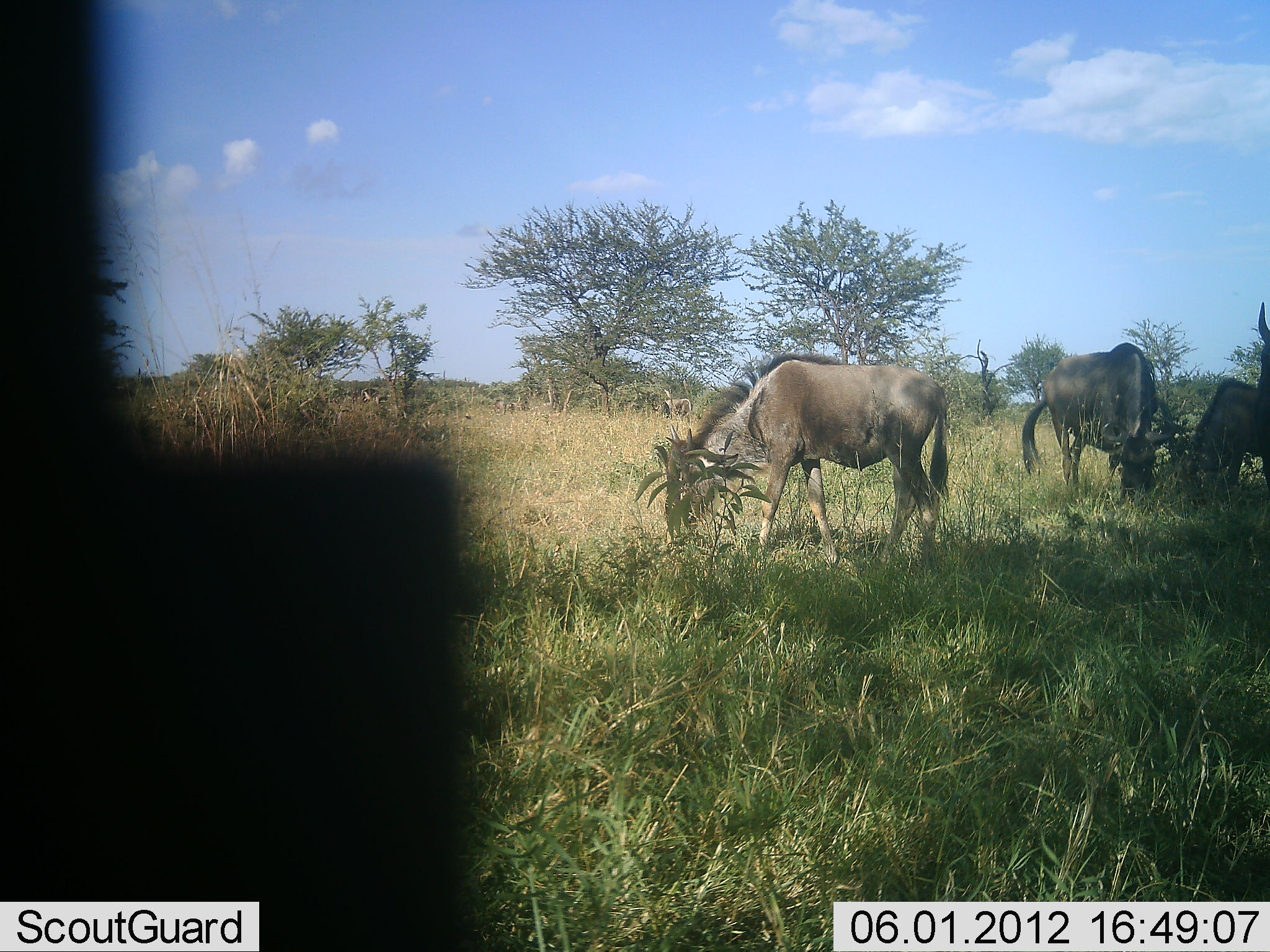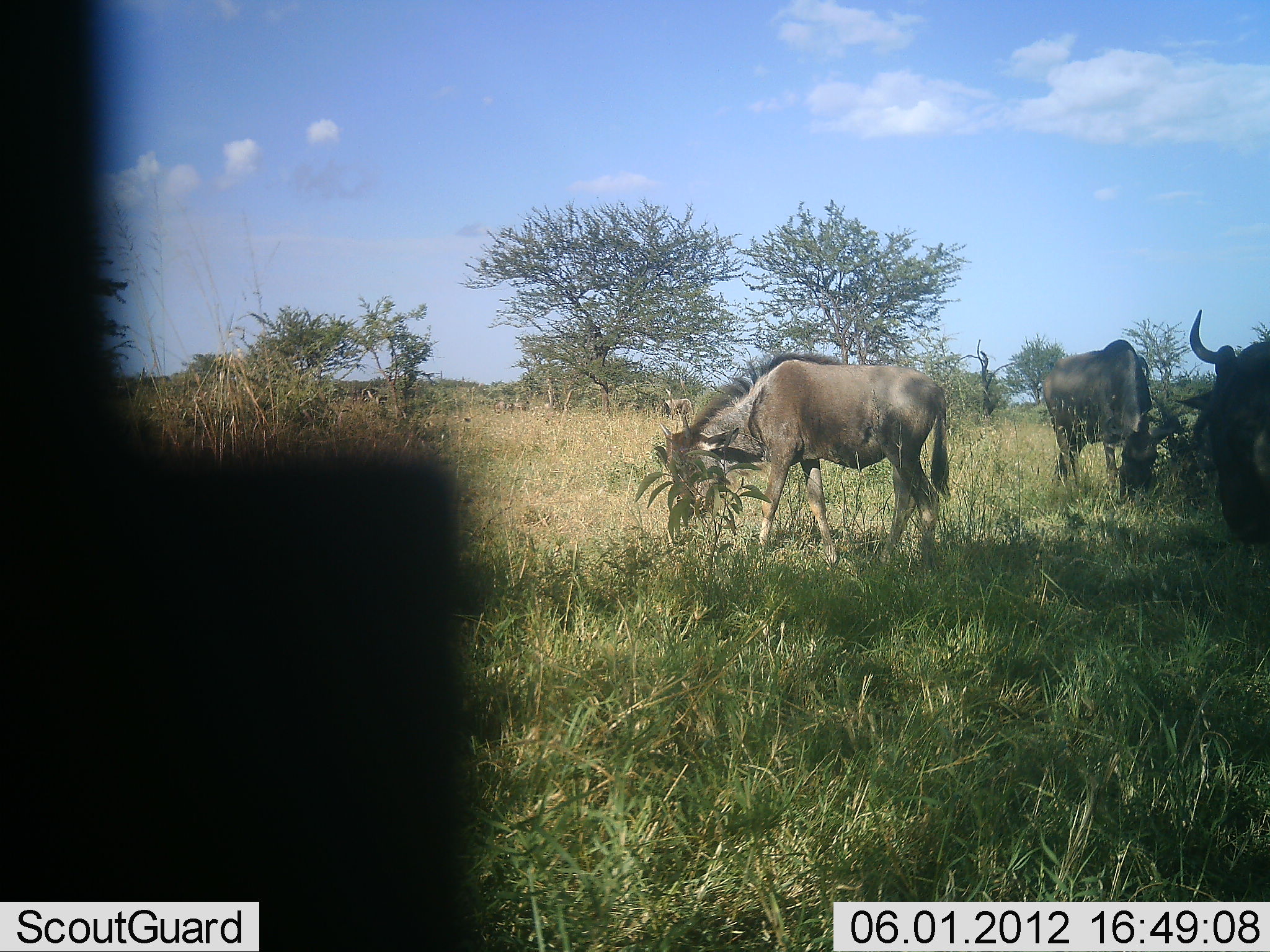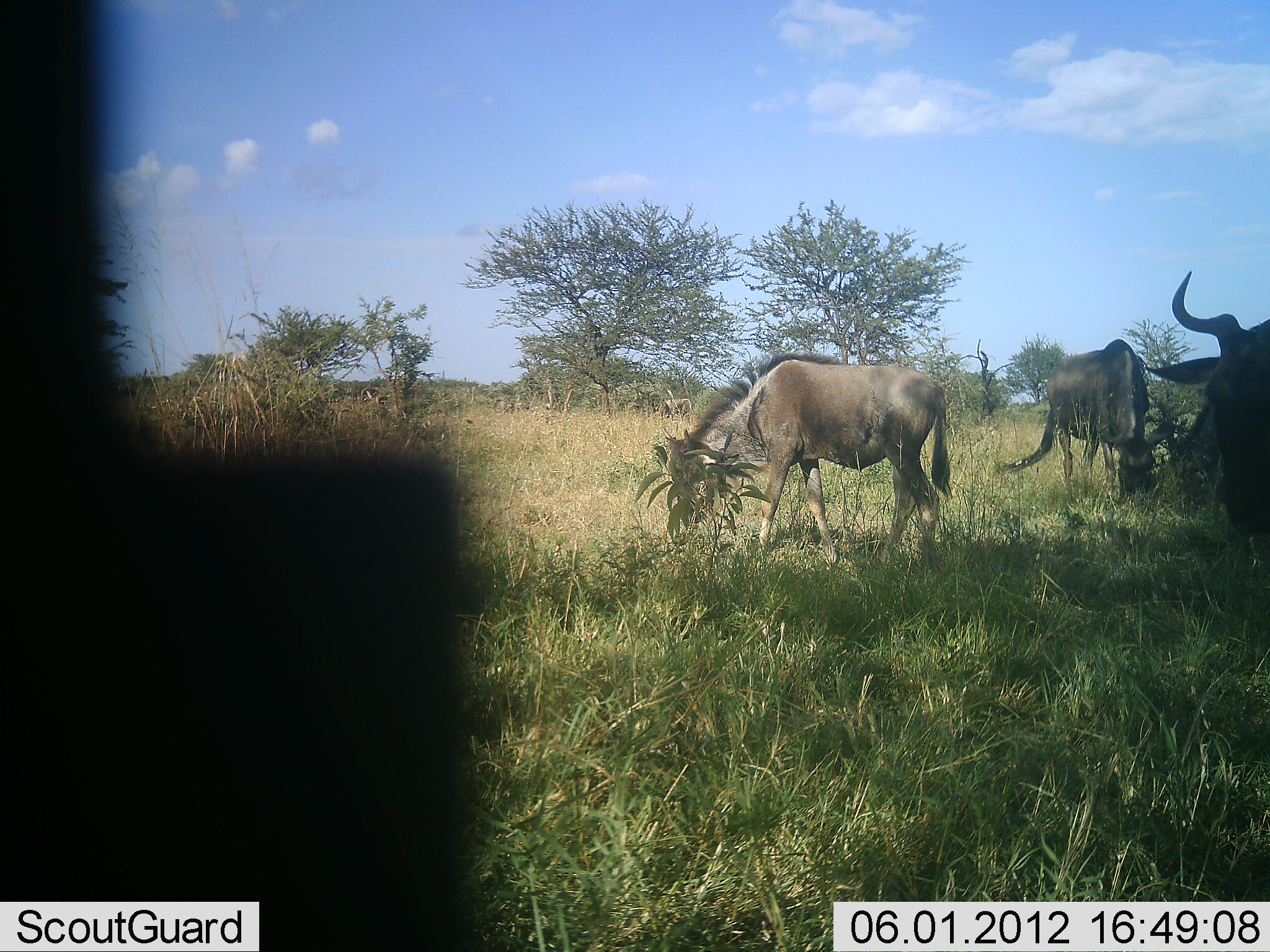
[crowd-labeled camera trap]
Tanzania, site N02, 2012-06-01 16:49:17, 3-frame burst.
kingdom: Animalia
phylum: Chordata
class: Mammalia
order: Artiodactyla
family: Bovidae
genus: Connochaetes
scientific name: Connochaetes taurinus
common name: blue wildebeest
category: wildebeest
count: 3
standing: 30%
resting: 0%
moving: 10%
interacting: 0%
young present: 0%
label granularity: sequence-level